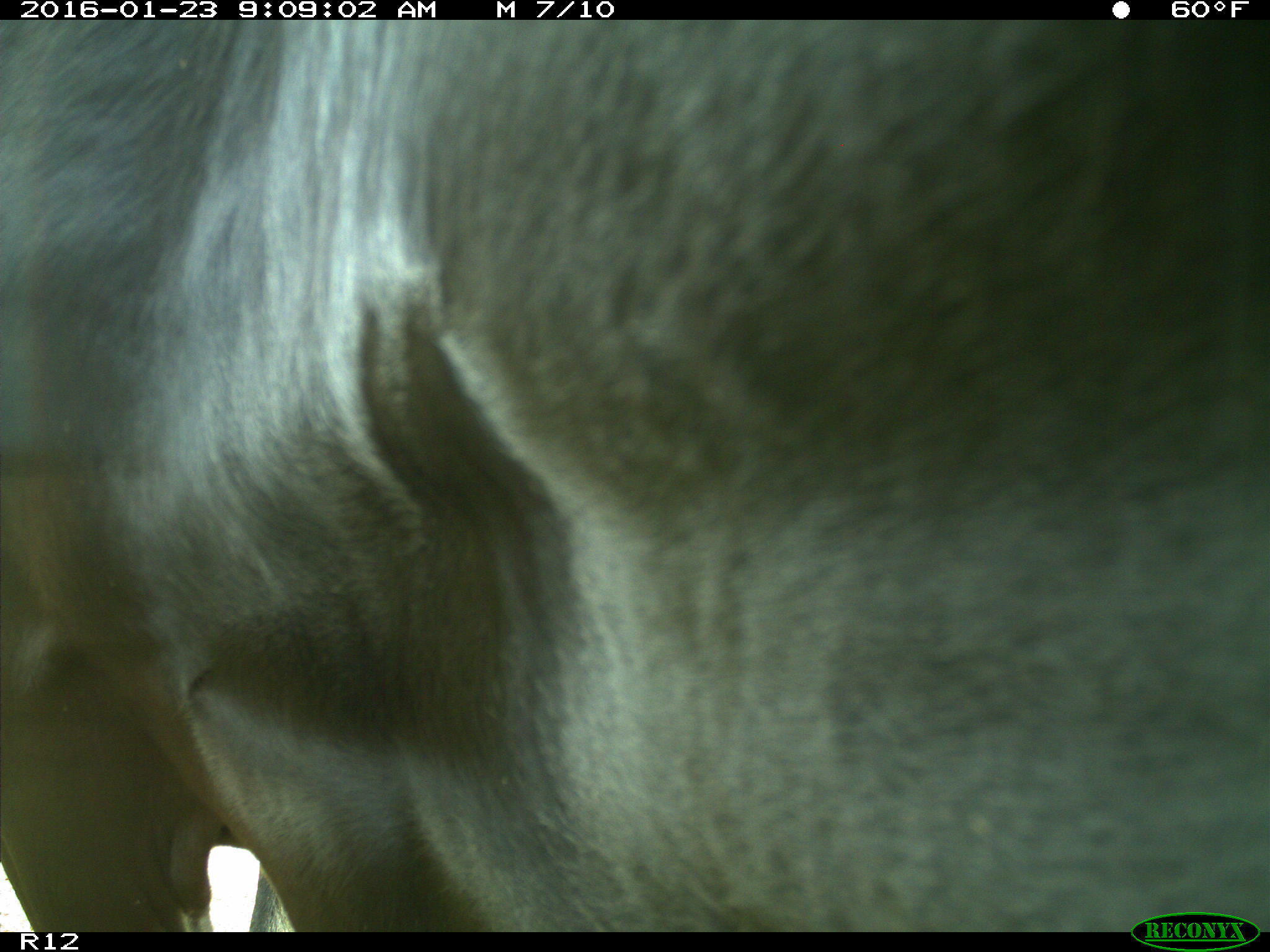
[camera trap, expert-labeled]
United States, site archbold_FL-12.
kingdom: Animalia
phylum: Chordata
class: Mammalia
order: Artiodactyla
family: Bovidae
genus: Bos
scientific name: Bos taurus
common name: domestic cow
Bos taurus (domestic cow).